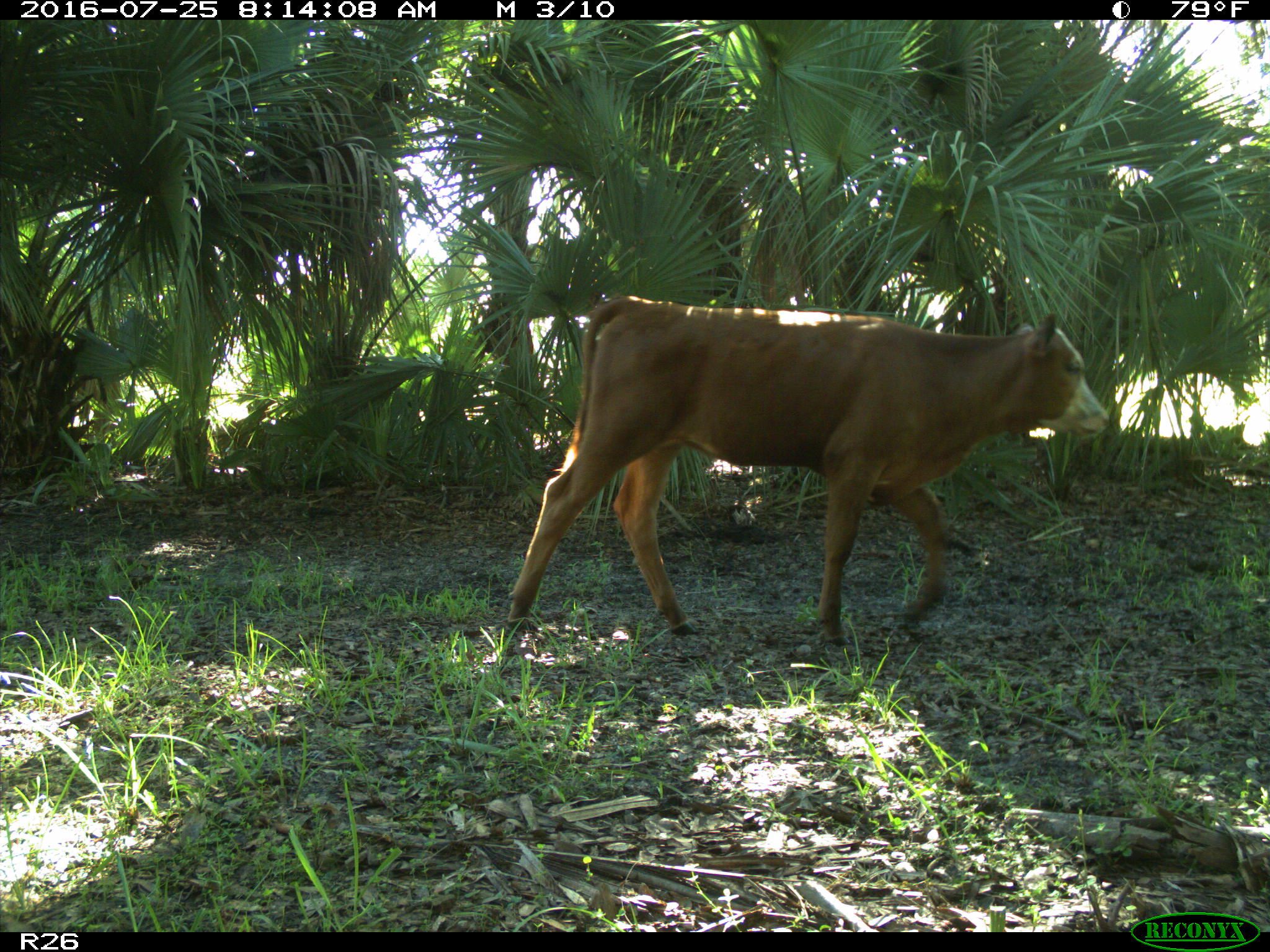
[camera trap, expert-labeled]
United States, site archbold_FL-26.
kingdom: Animalia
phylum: Chordata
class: Mammalia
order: Artiodactyla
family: Bovidae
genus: Bos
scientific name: Bos taurus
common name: domestic cow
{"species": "Bos taurus (domestic cow)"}